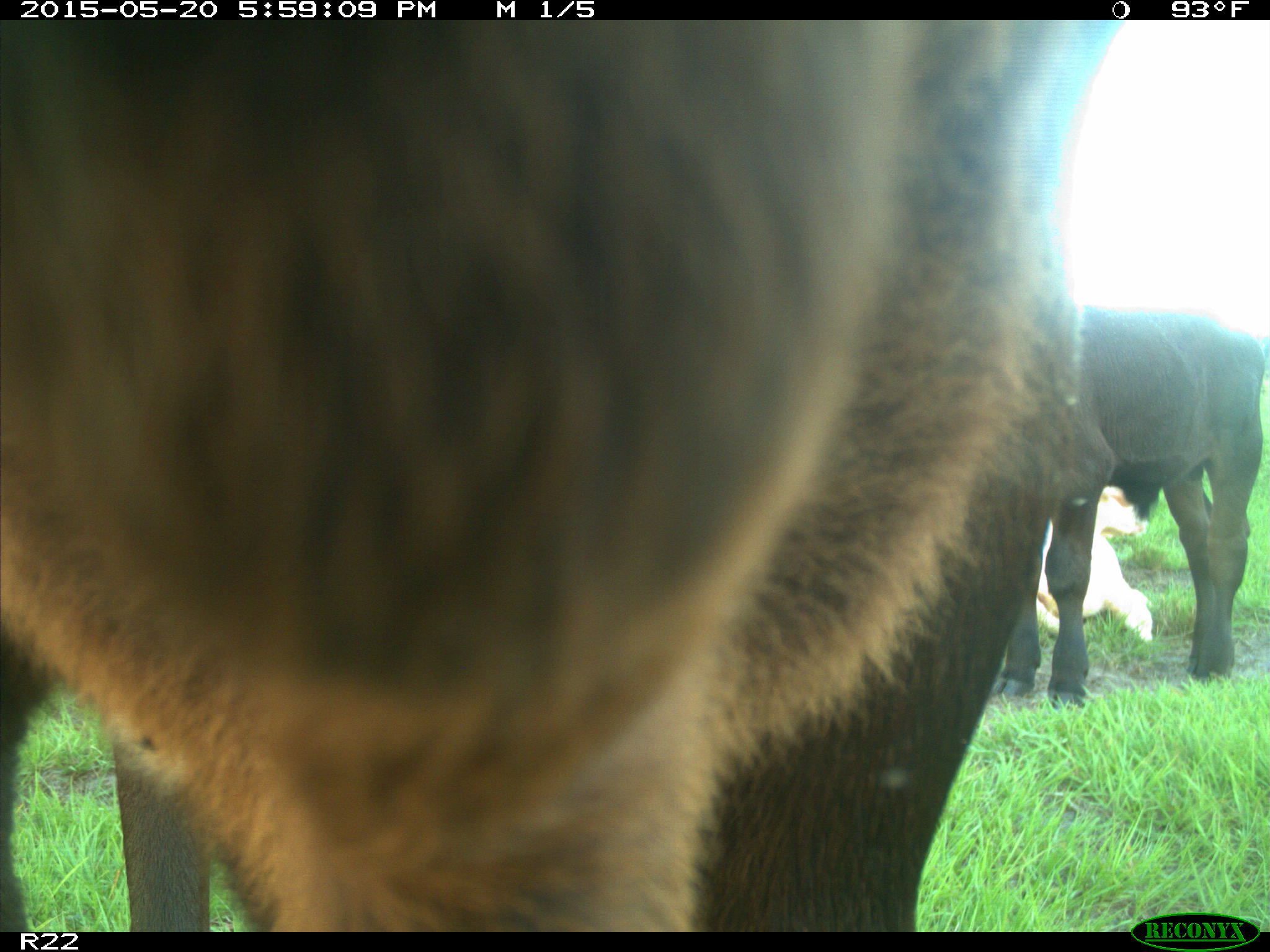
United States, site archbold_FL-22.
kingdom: Animalia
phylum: Chordata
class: Mammalia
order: Artiodactyla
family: Bovidae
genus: Bos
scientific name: Bos taurus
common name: domestic cow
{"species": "Bos taurus (domestic cow)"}